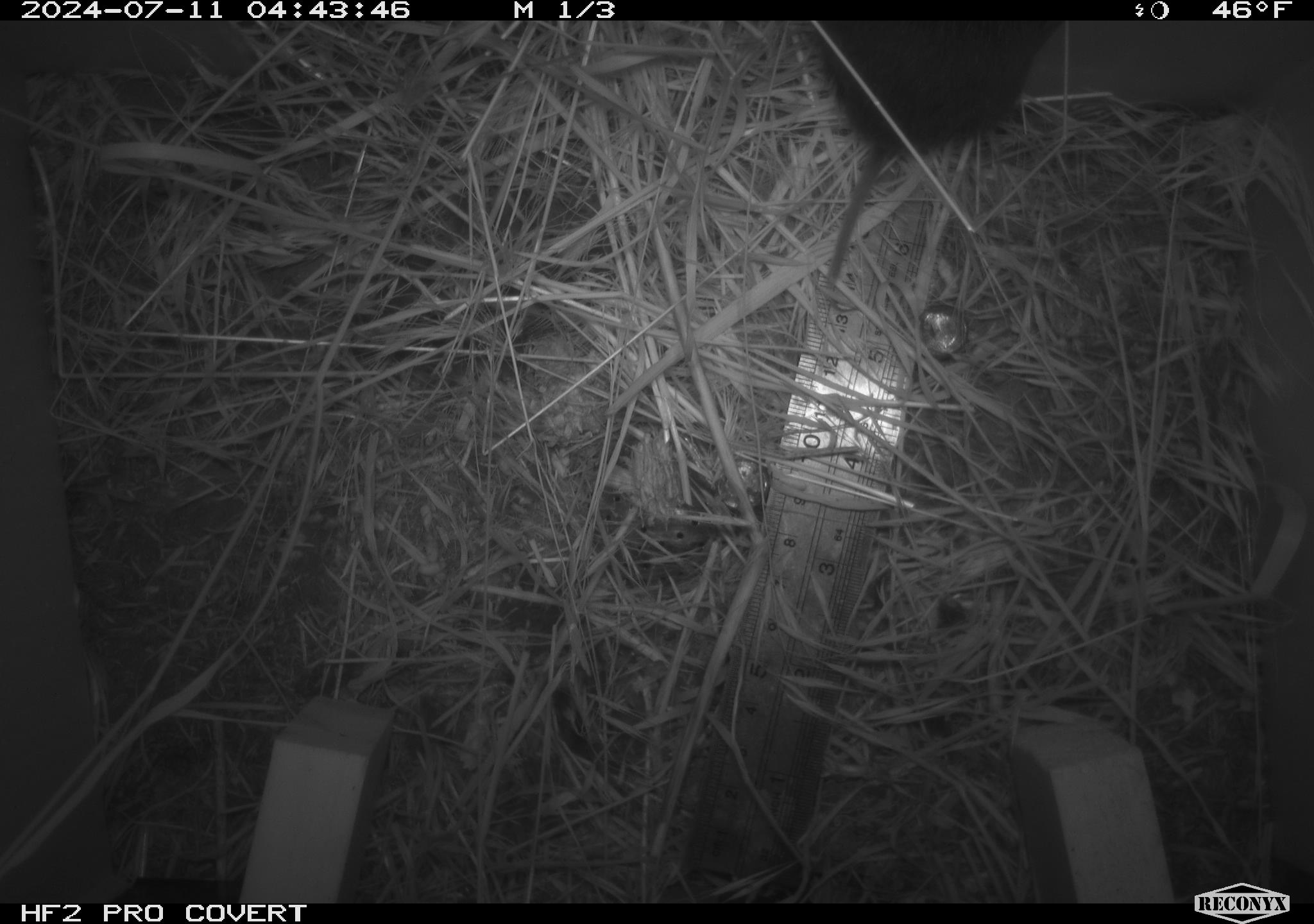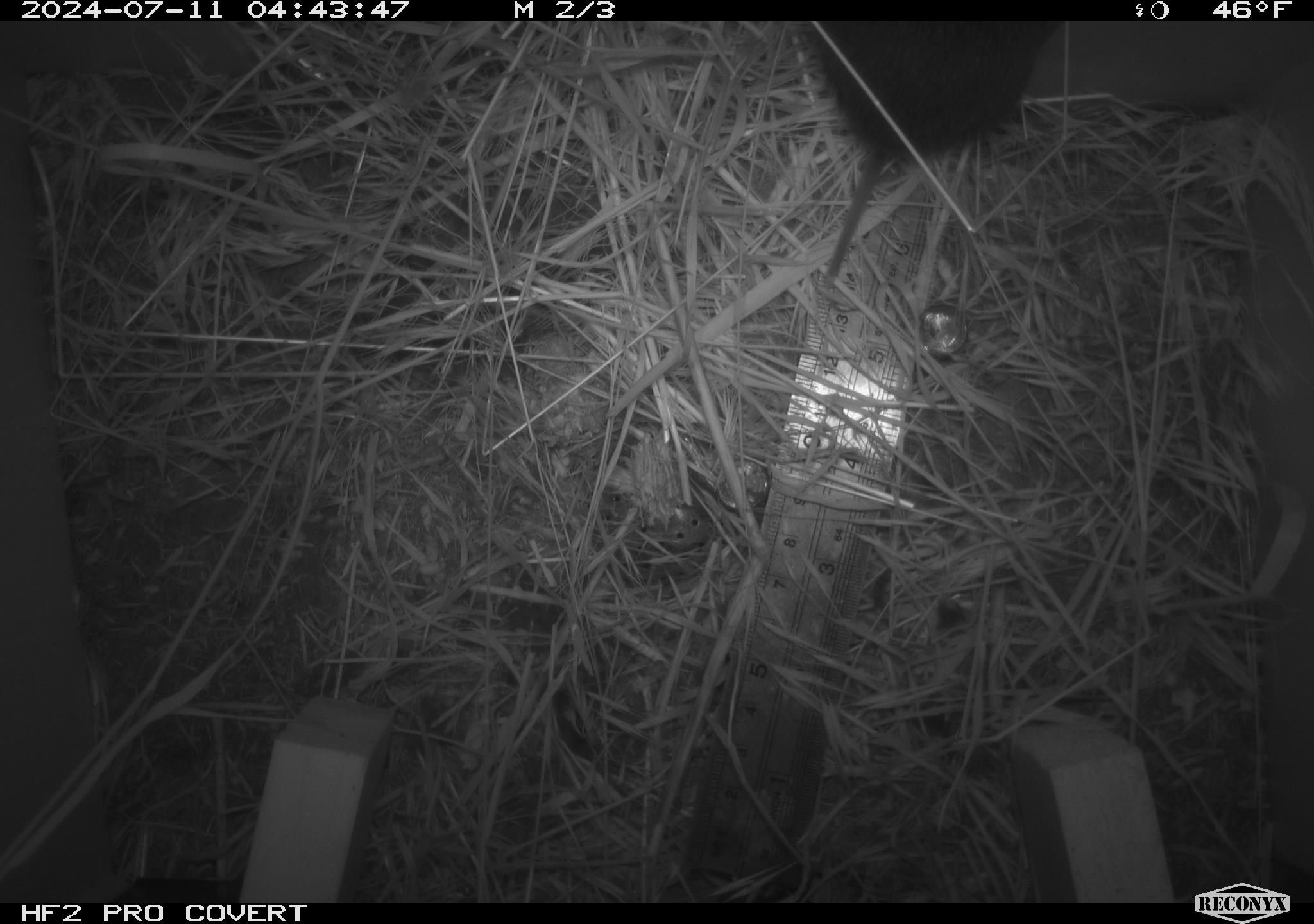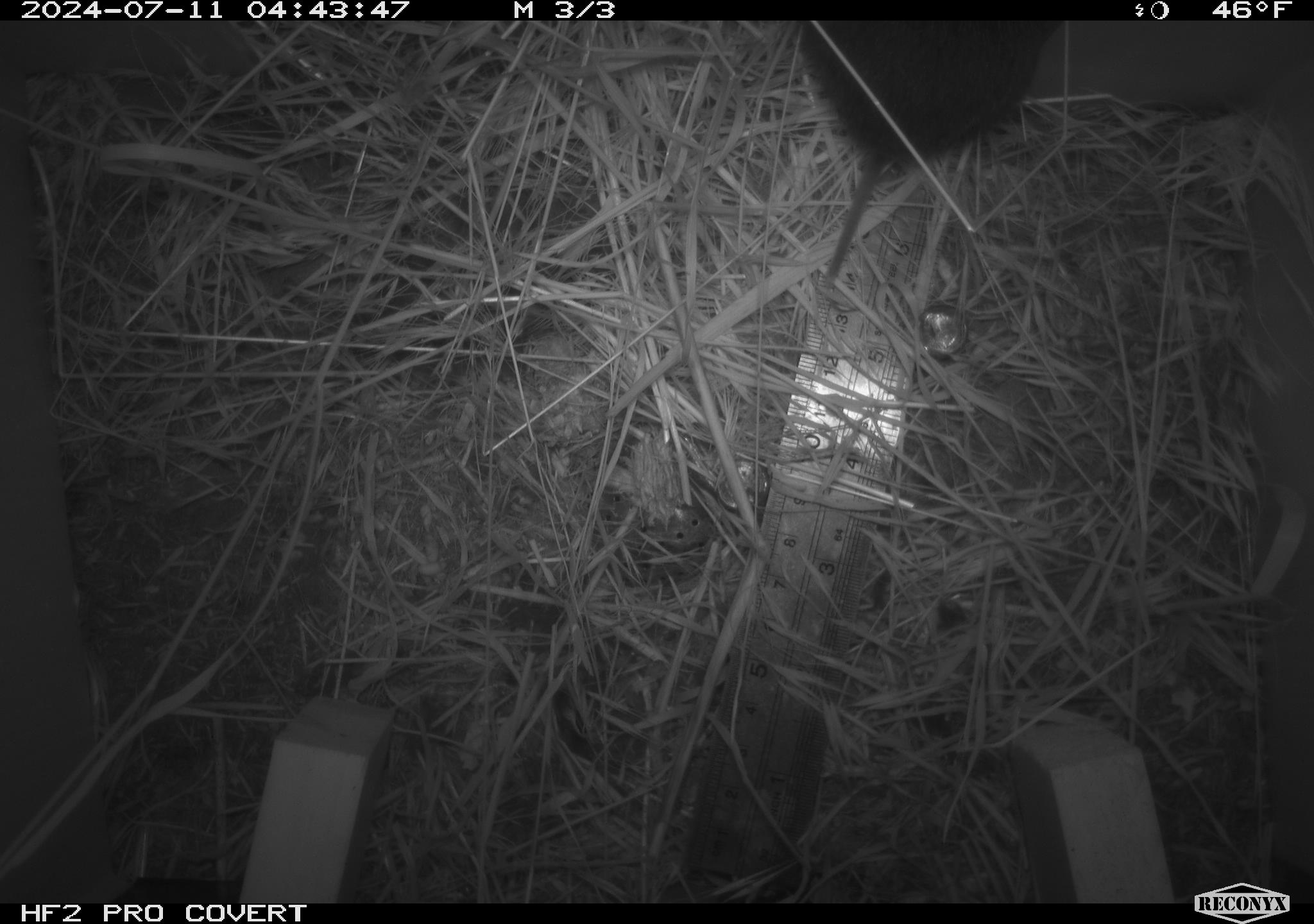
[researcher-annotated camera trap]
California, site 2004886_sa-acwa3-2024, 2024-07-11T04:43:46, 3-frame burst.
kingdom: Animalia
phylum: Chordata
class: Mammalia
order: Rodentia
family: Cricetidae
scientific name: Arvicolinae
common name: voles, lemmings, and muskrats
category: arvicolinae subfamily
Arvicolinae subfamily (voles, lemmings, and muskrats) (Arvicolinae).